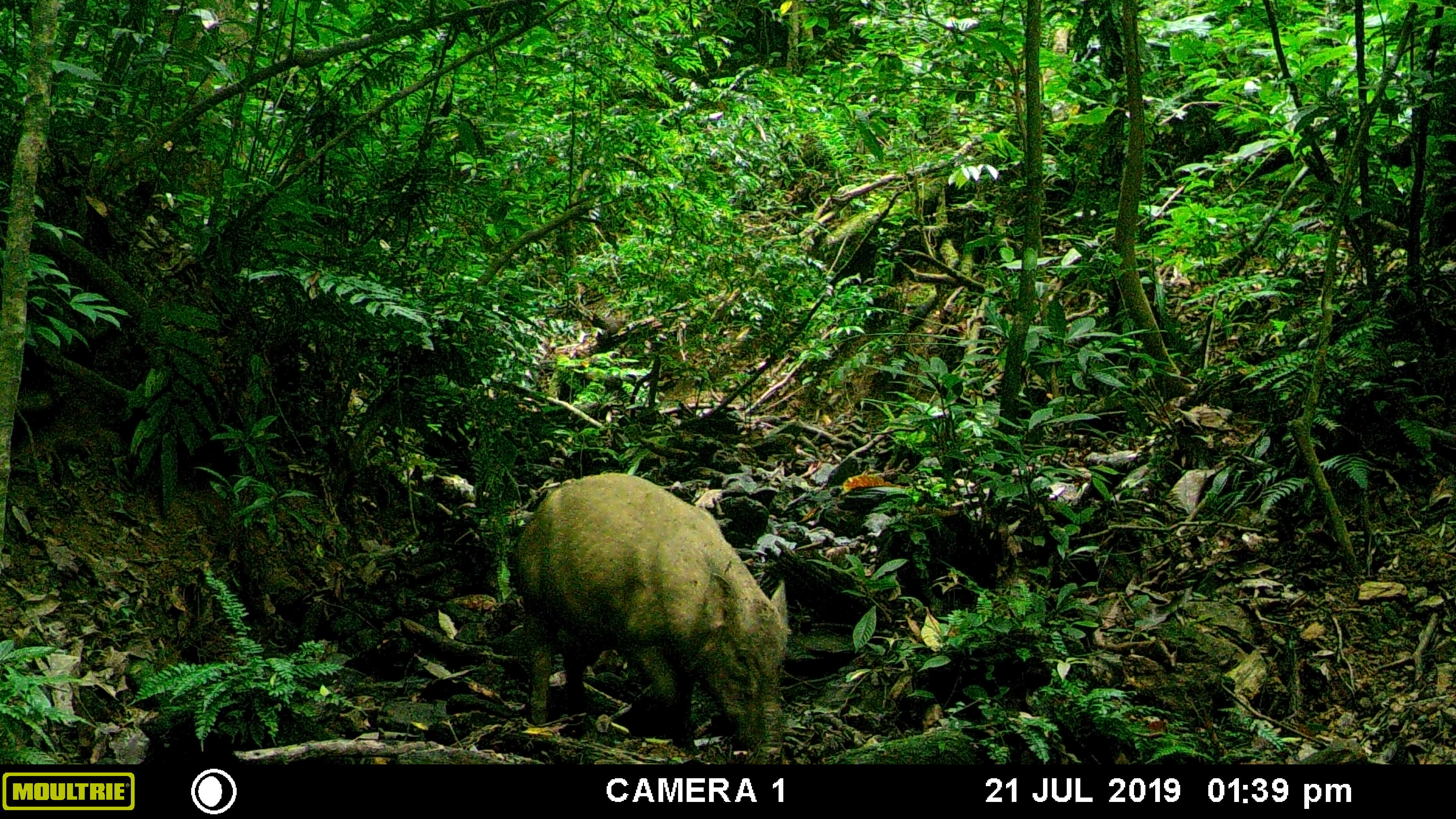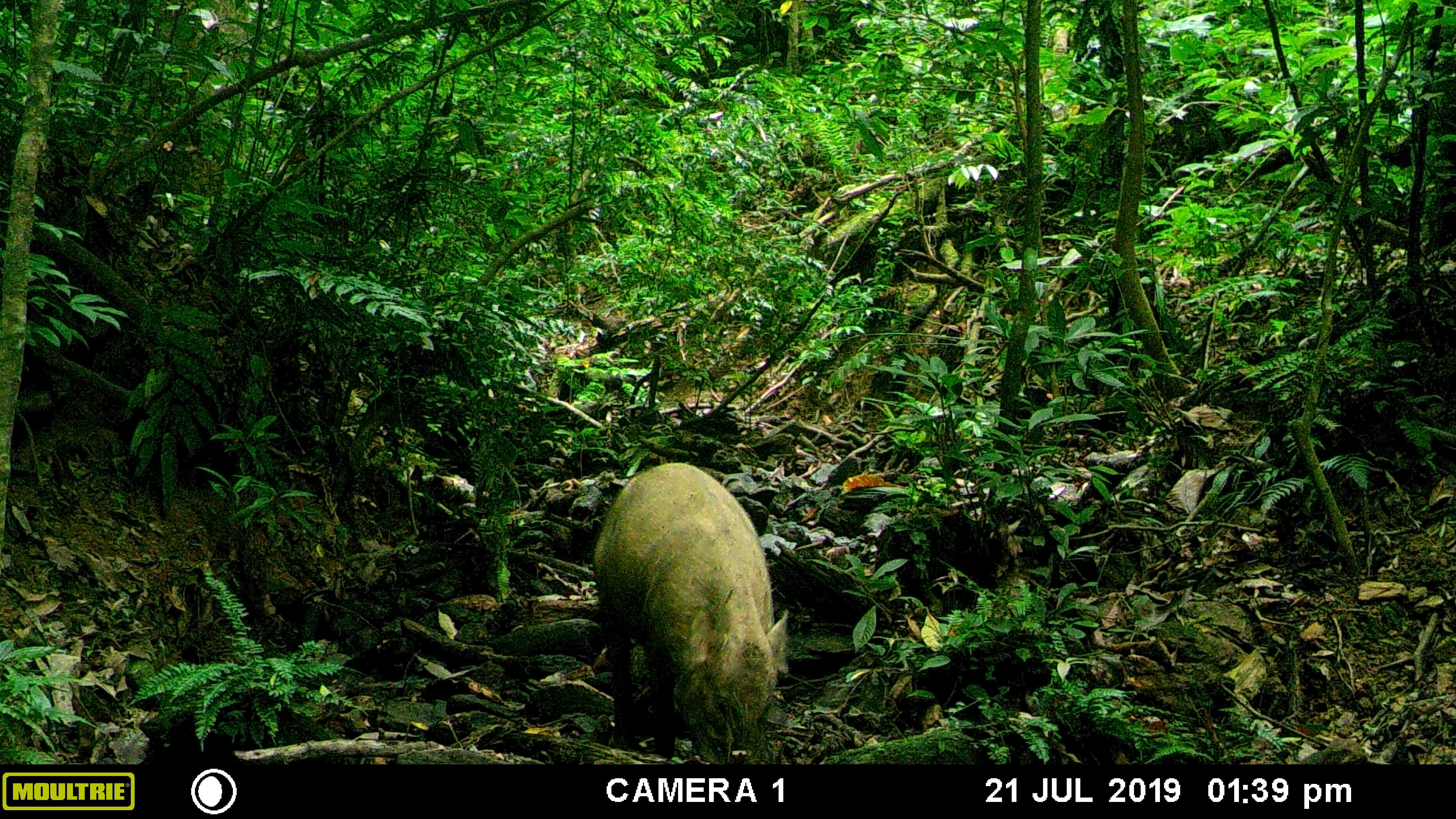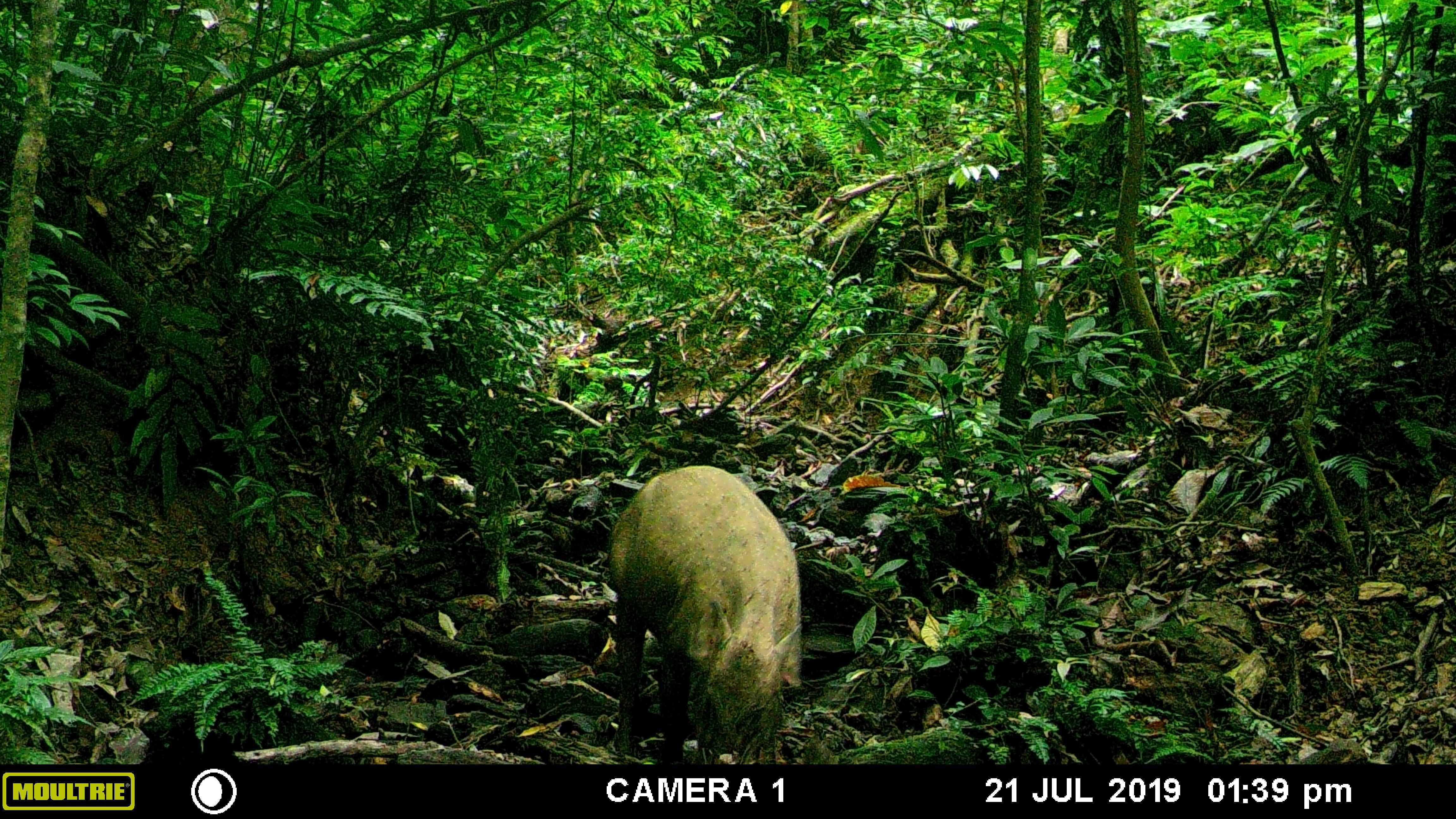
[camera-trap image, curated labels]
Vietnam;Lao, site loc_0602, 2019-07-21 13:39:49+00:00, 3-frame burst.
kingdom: Animalia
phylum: Chordata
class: Mammalia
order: Artiodactyla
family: Suidae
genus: Sus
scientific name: Sus scrofa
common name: eurasian wild pig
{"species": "eurasian wild pig (Sus scrofa)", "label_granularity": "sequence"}